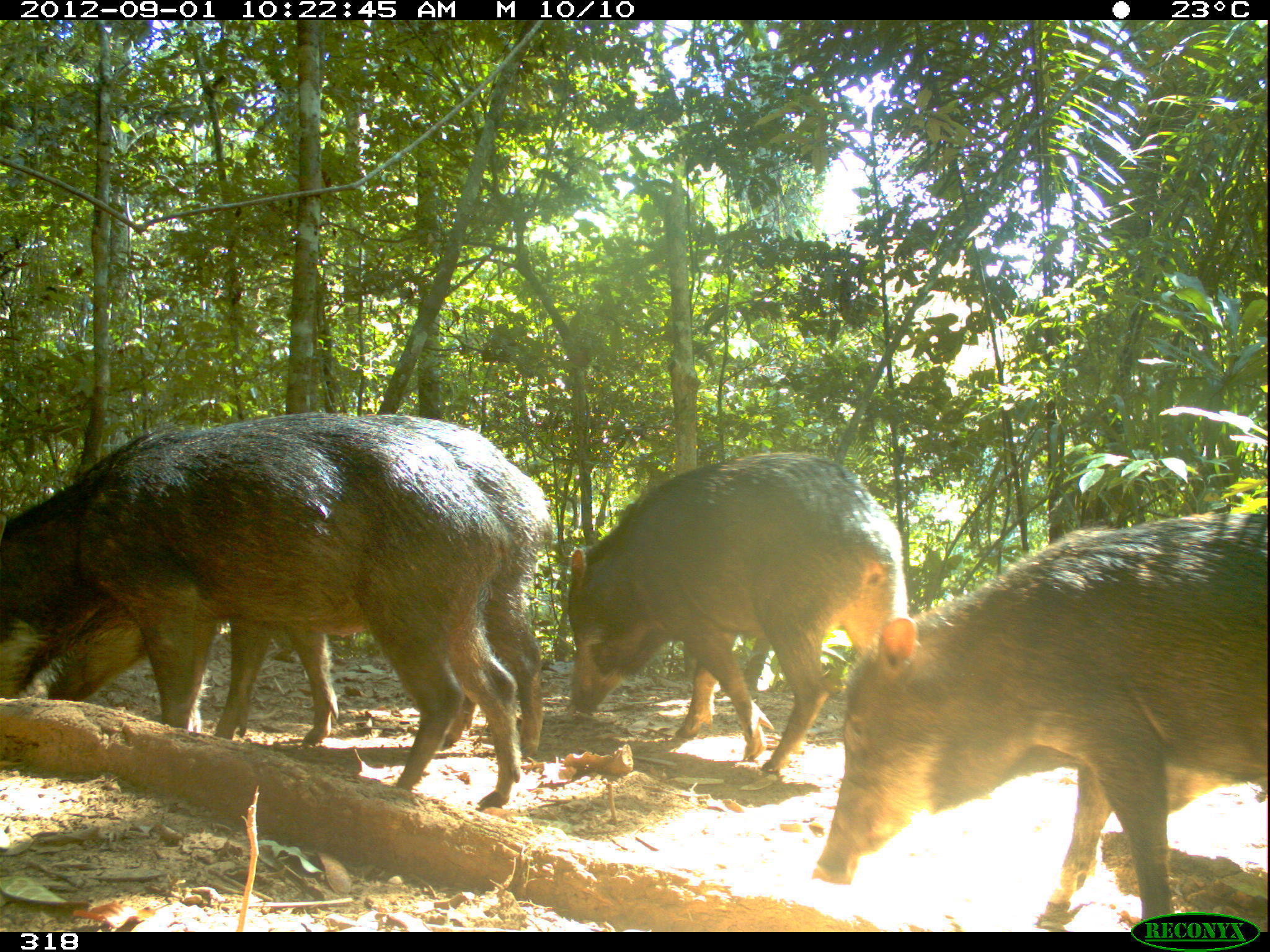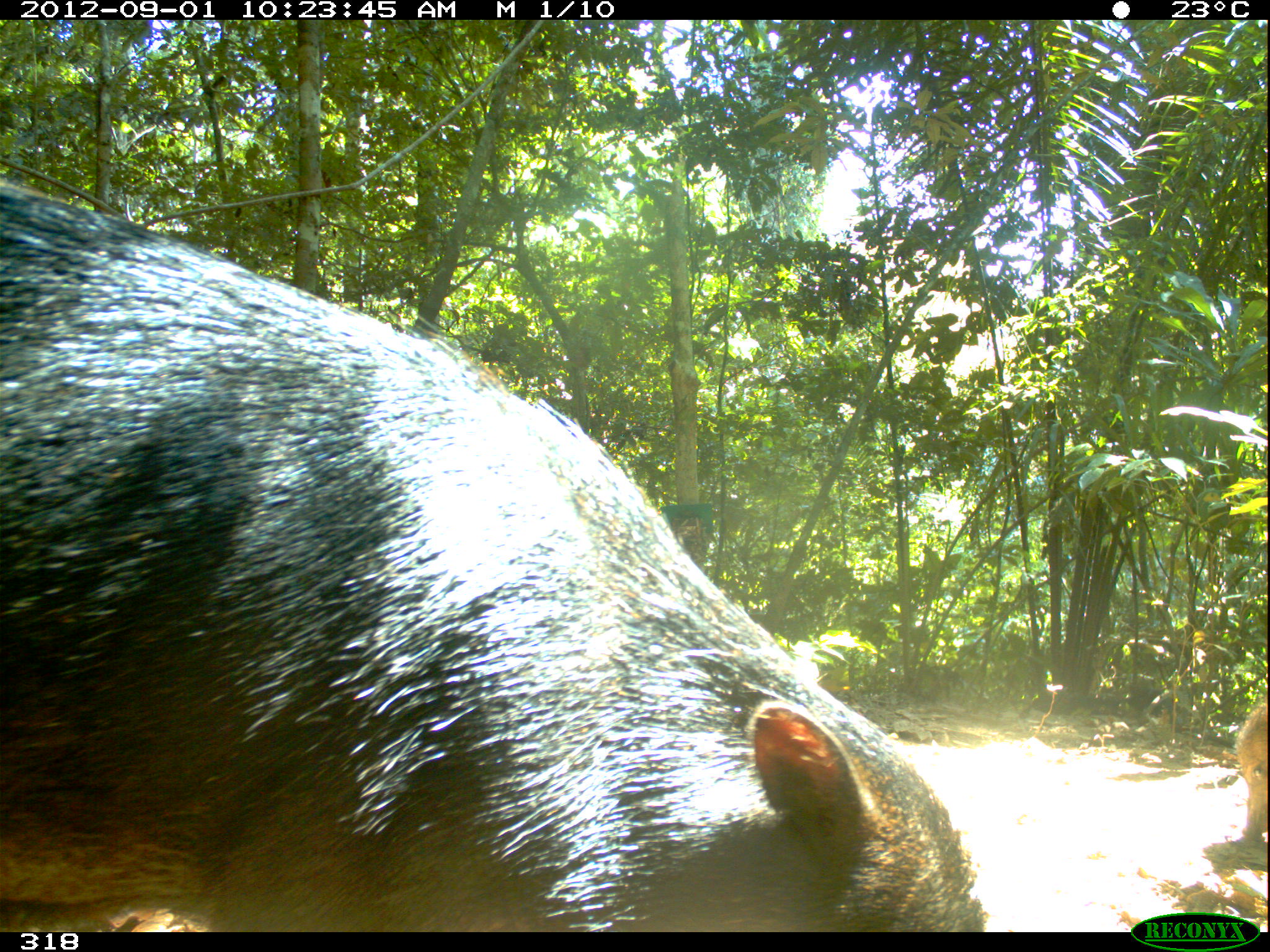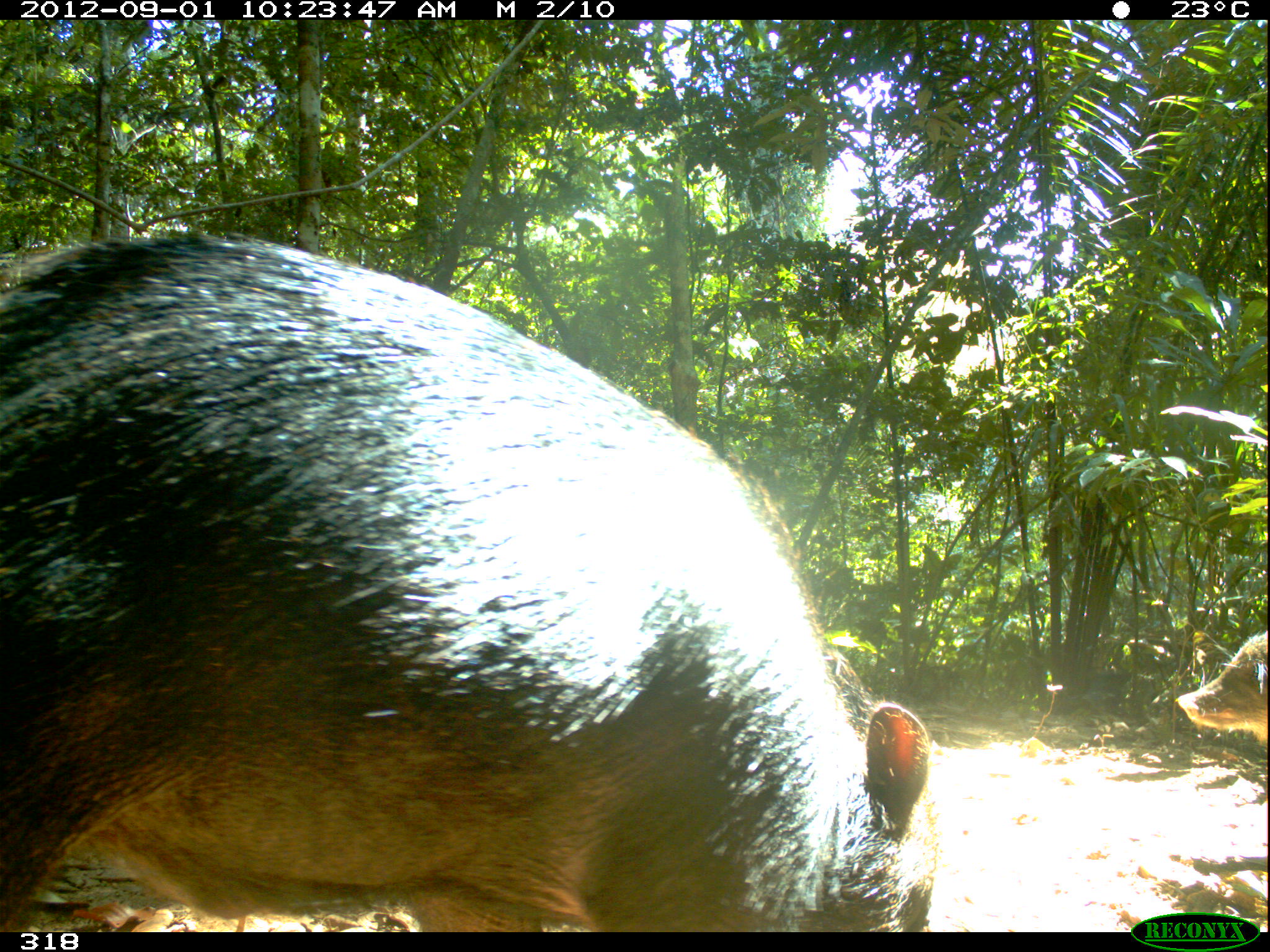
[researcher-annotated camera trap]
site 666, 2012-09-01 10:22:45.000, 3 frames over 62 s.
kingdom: Animalia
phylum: Chordata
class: Mammalia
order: Artiodactyla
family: Tayassuidae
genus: Tayassu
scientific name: Tayassu pecari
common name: white-lipped peccary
Tayassu pecari (white-lipped peccary).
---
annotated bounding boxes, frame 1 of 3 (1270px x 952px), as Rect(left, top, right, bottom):
tayassu pecari: Rect(0, 412, 520, 806); Rect(819, 513, 1268, 924); Rect(48, 413, 550, 758); Rect(563, 452, 909, 771)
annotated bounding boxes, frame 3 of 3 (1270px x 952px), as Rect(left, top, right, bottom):
tayassu pecari: Rect(0, 231, 936, 931); Rect(1178, 630, 1268, 745); Rect(1053, 673, 1163, 722); Rect(893, 664, 965, 706)